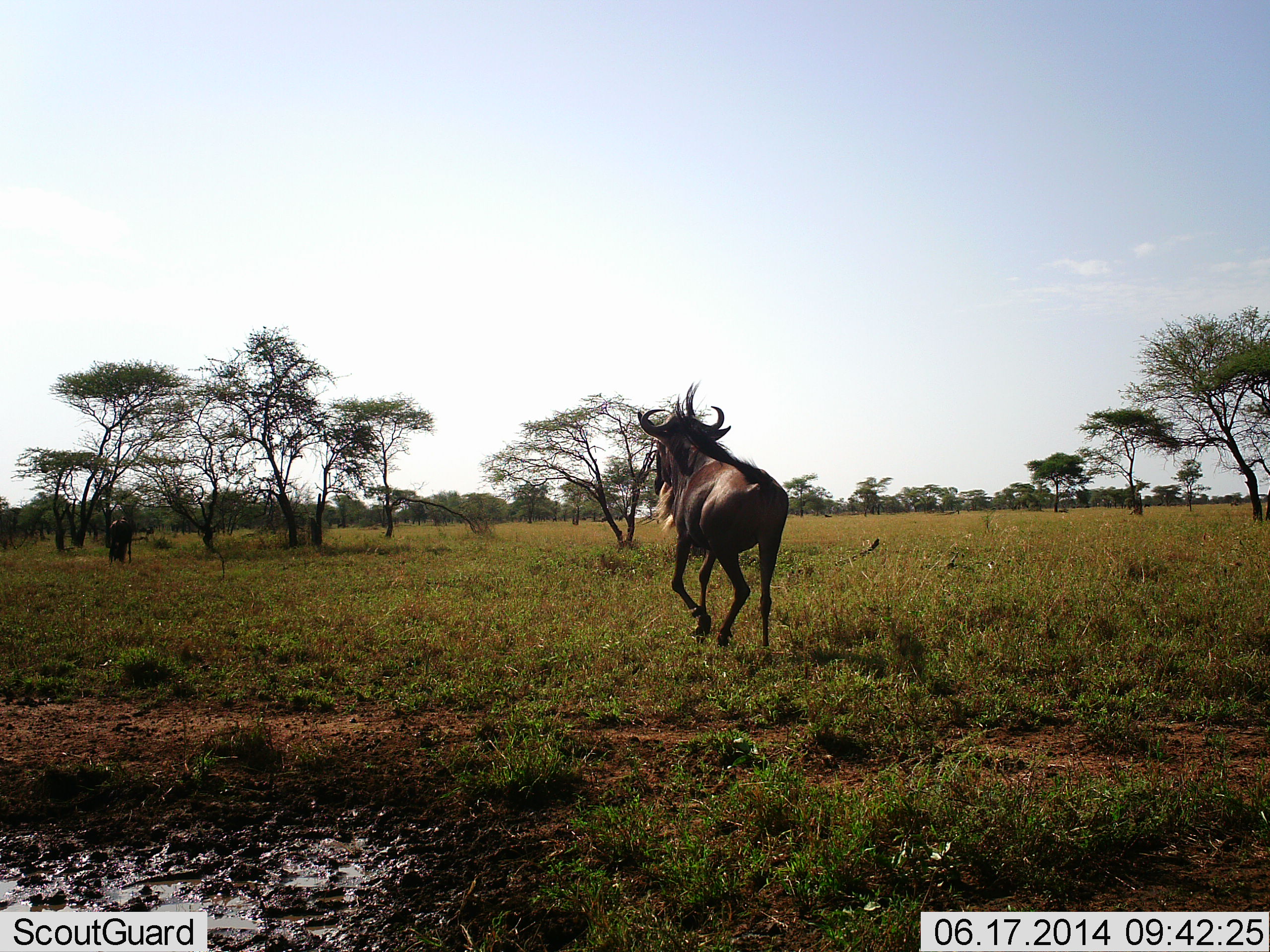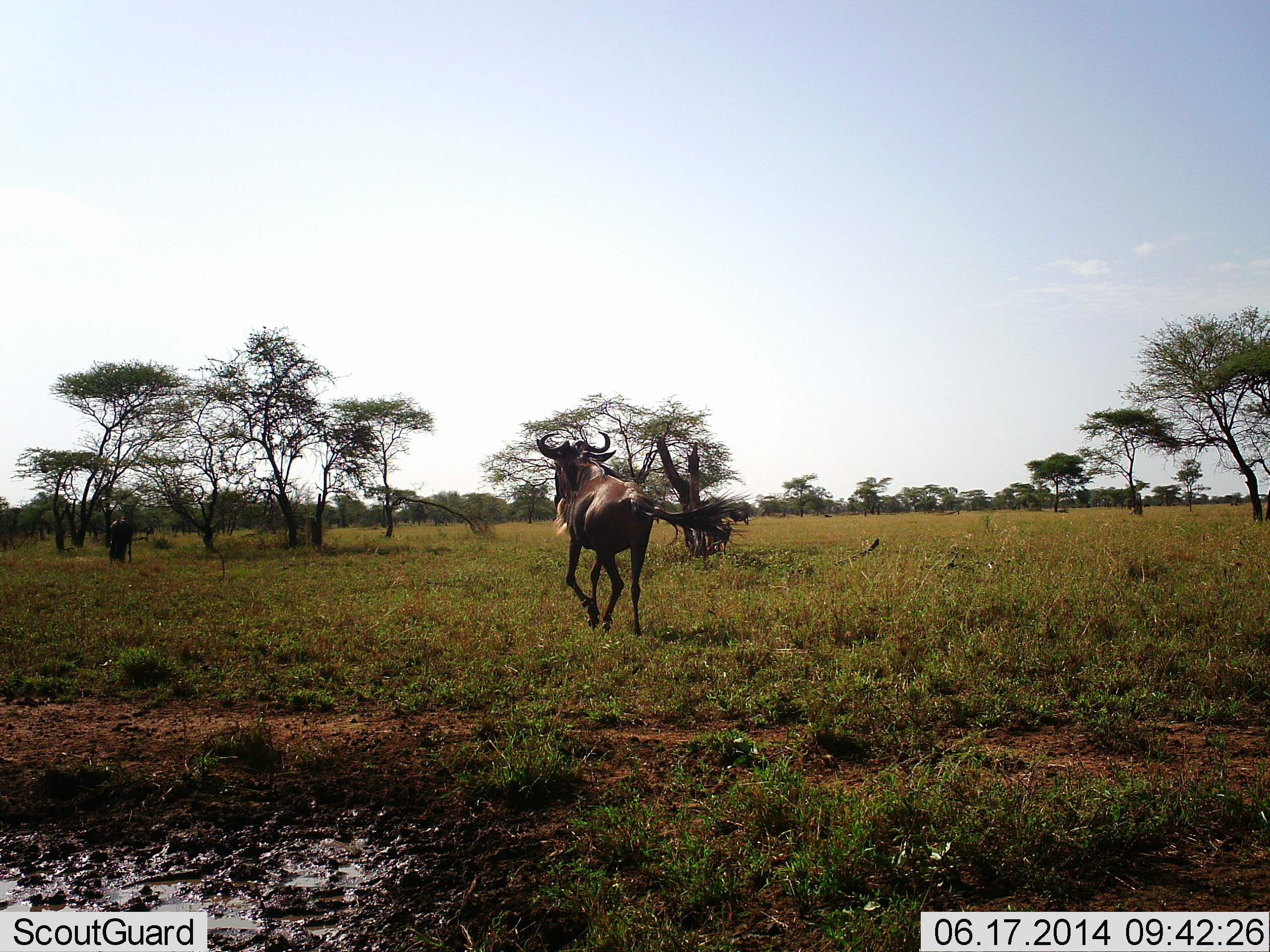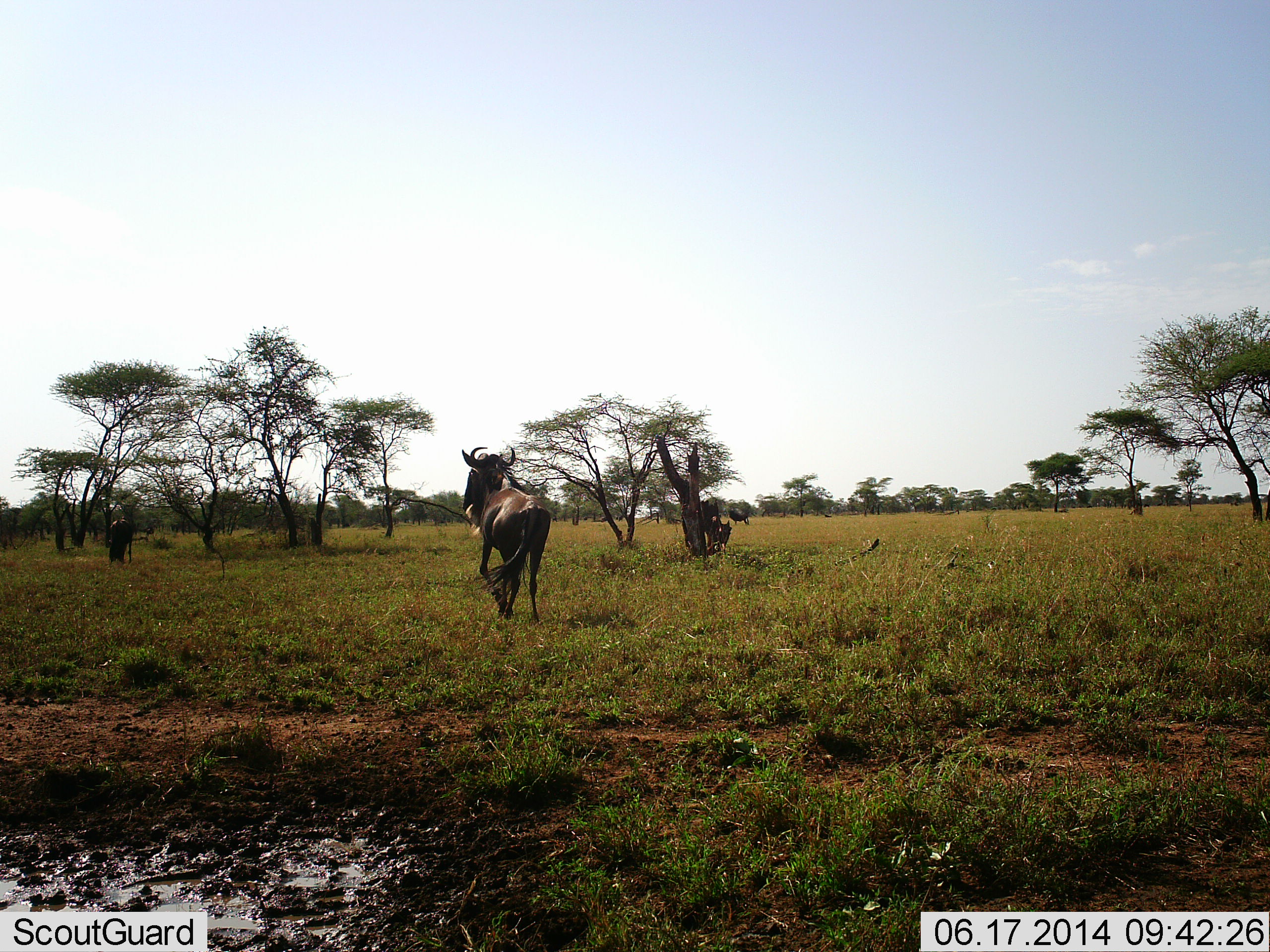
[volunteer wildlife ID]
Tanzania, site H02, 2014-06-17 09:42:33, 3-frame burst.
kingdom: Animalia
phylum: Chordata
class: Mammalia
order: Artiodactyla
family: Bovidae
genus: Connochaetes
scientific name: Connochaetes taurinus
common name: blue wildebeest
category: wildebeest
Wildebeest (blue wildebeest) (Connochaetes taurinus), count 2. Behavior (volunteer vote fractions): standing 30%, resting 0%, moving 100%, interacting 0%. Young present (vote fraction): 0%. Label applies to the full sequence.